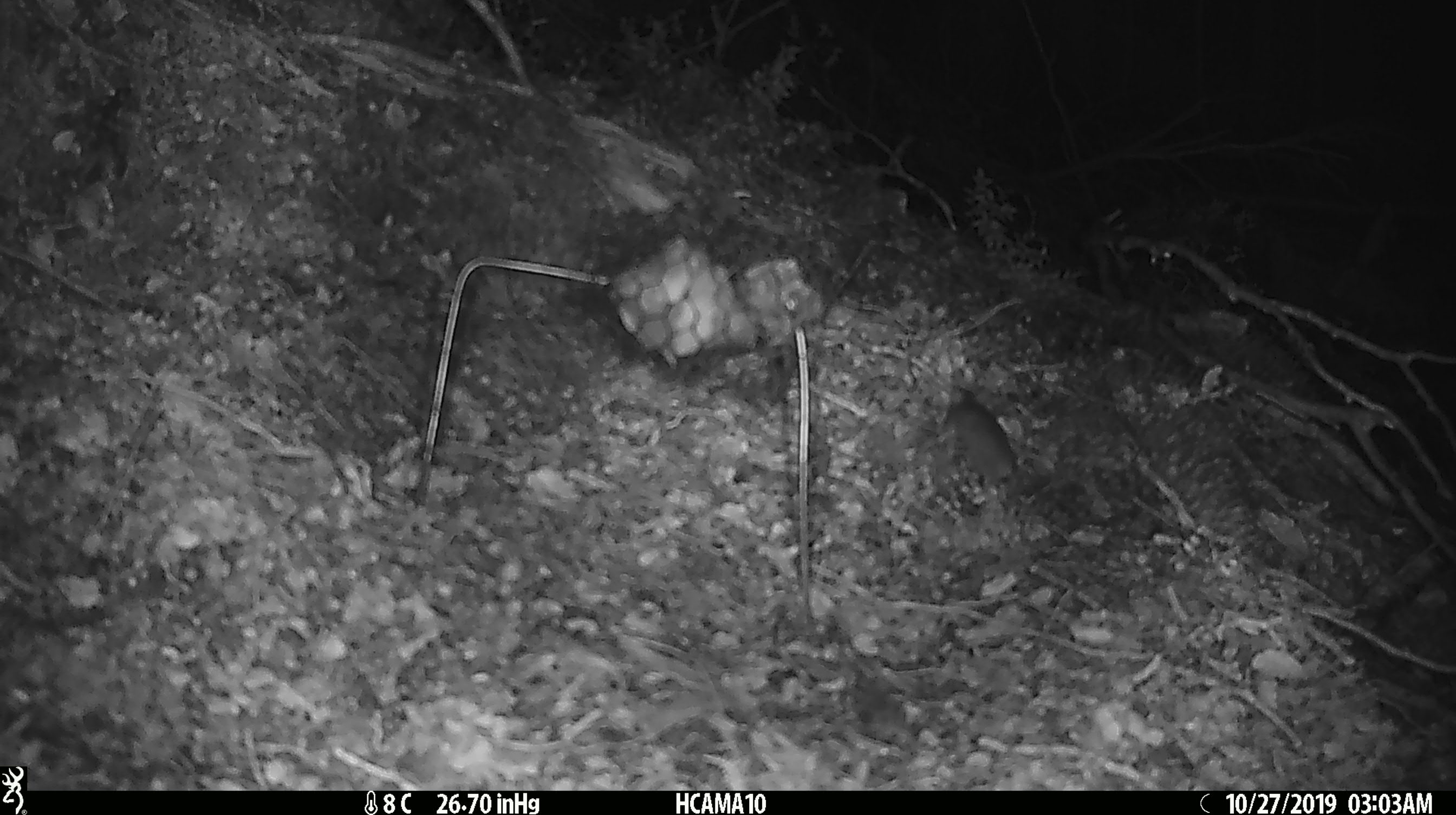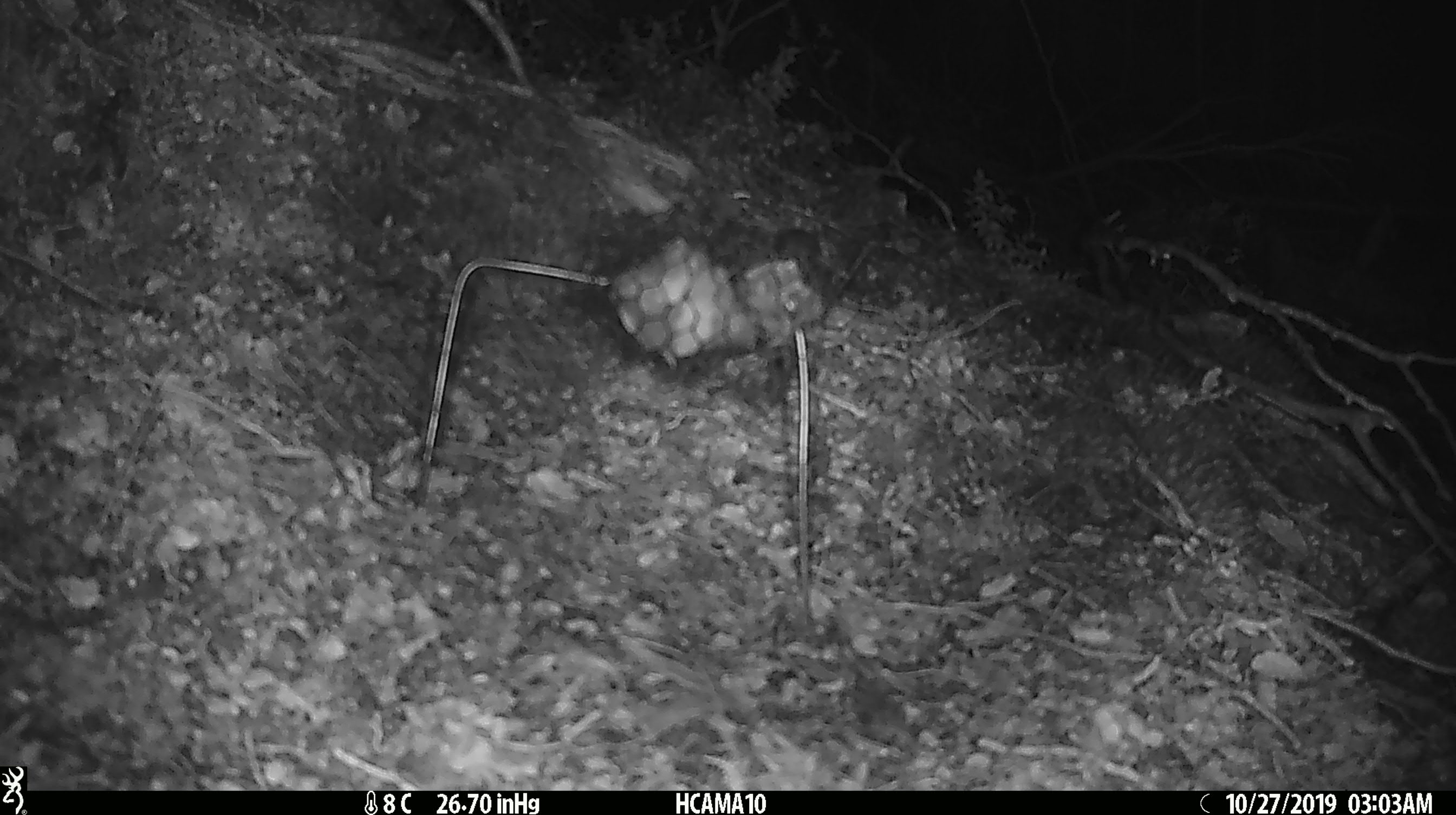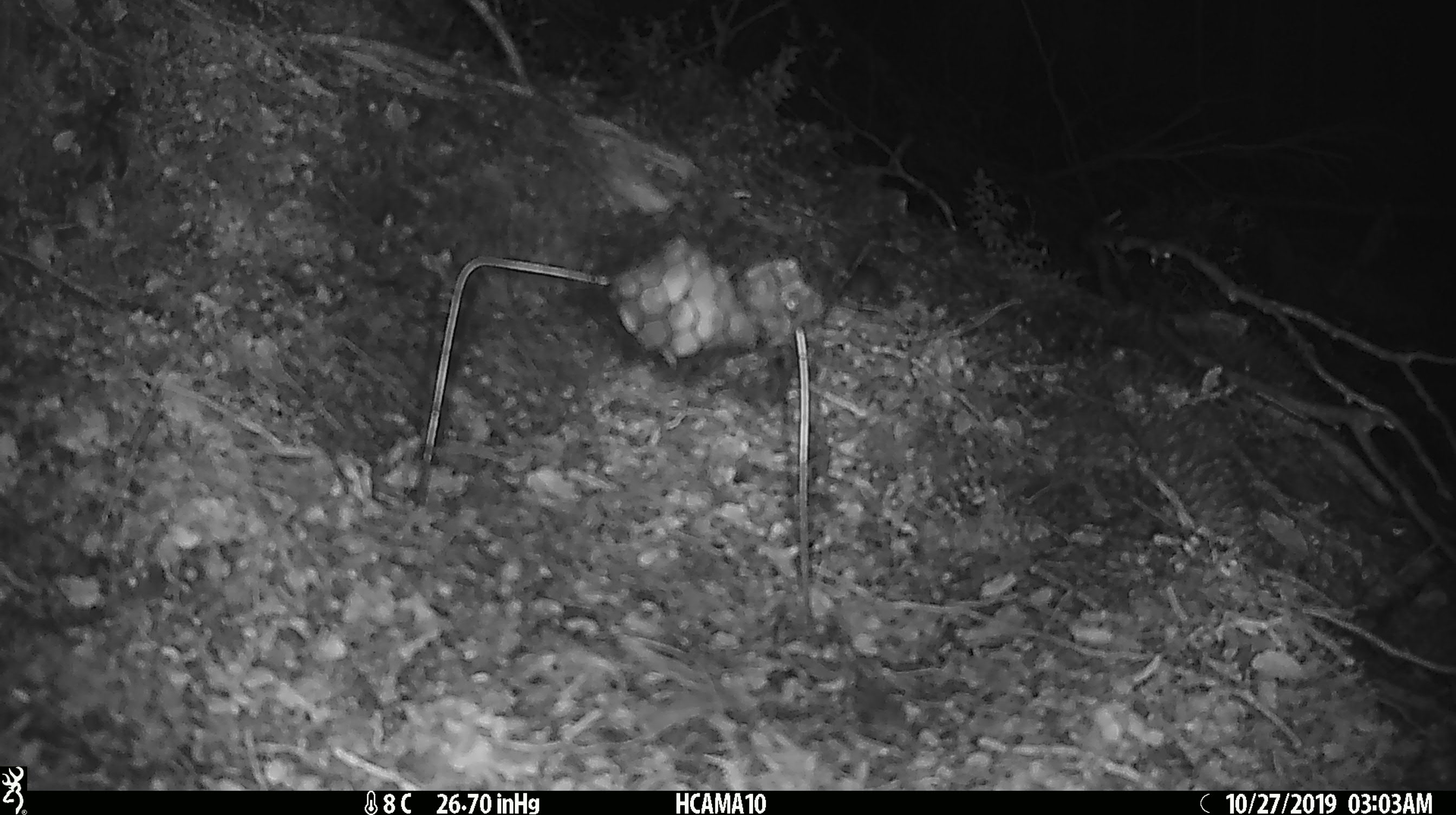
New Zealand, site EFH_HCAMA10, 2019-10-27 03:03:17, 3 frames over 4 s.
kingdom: Animalia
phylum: Chordata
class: Mammalia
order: Rodentia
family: Muridae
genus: Mus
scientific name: Mus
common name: mouse